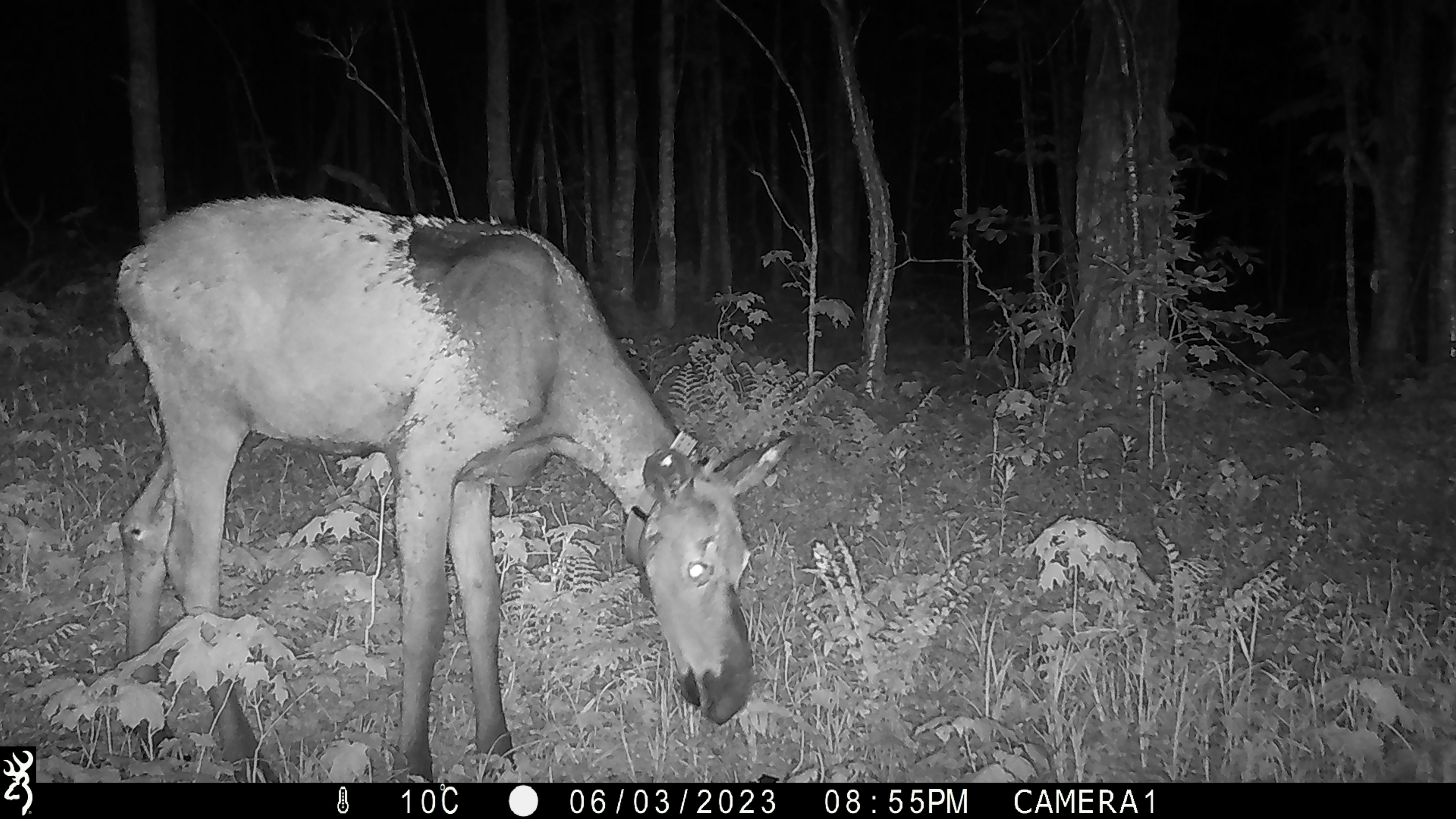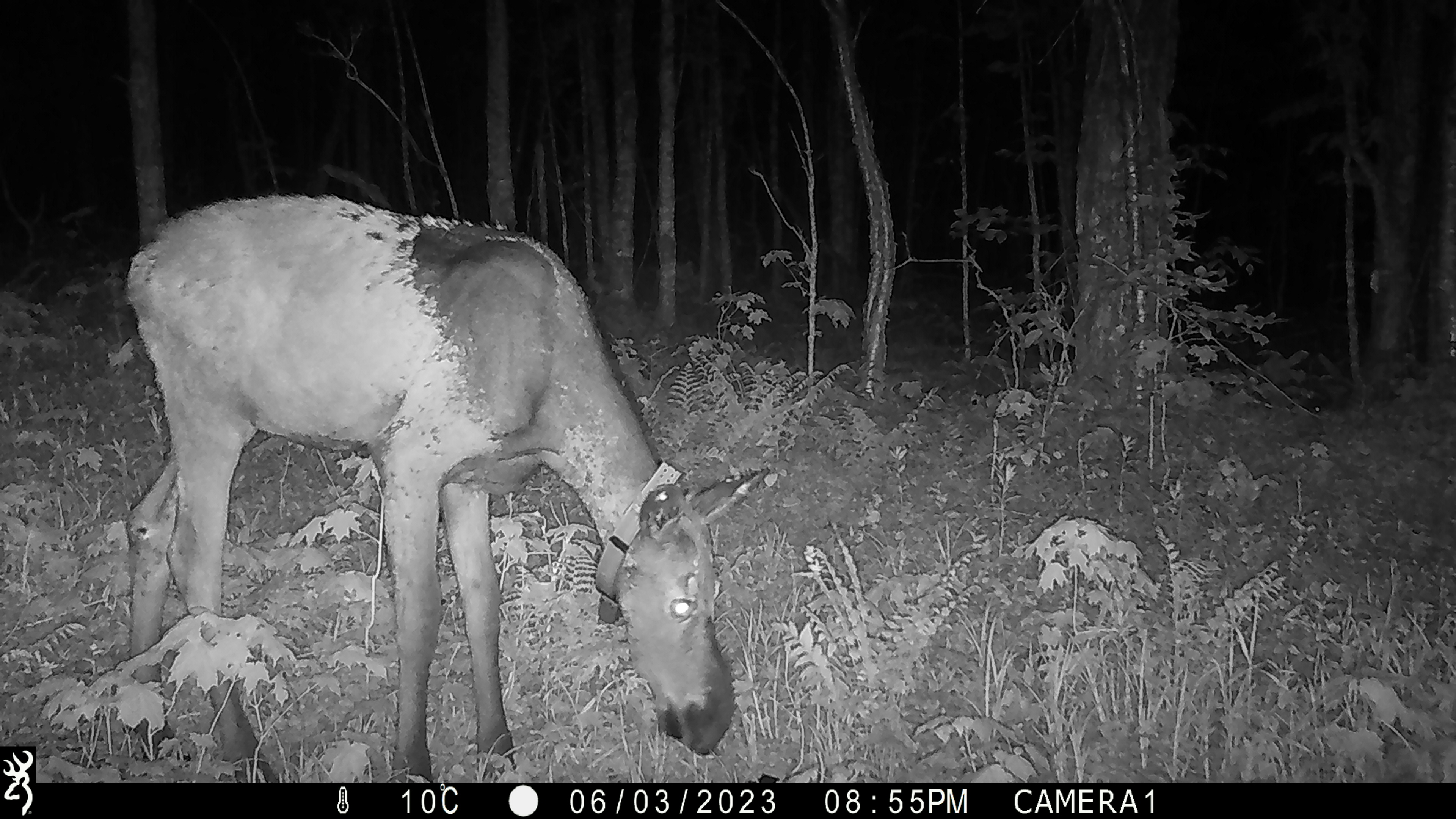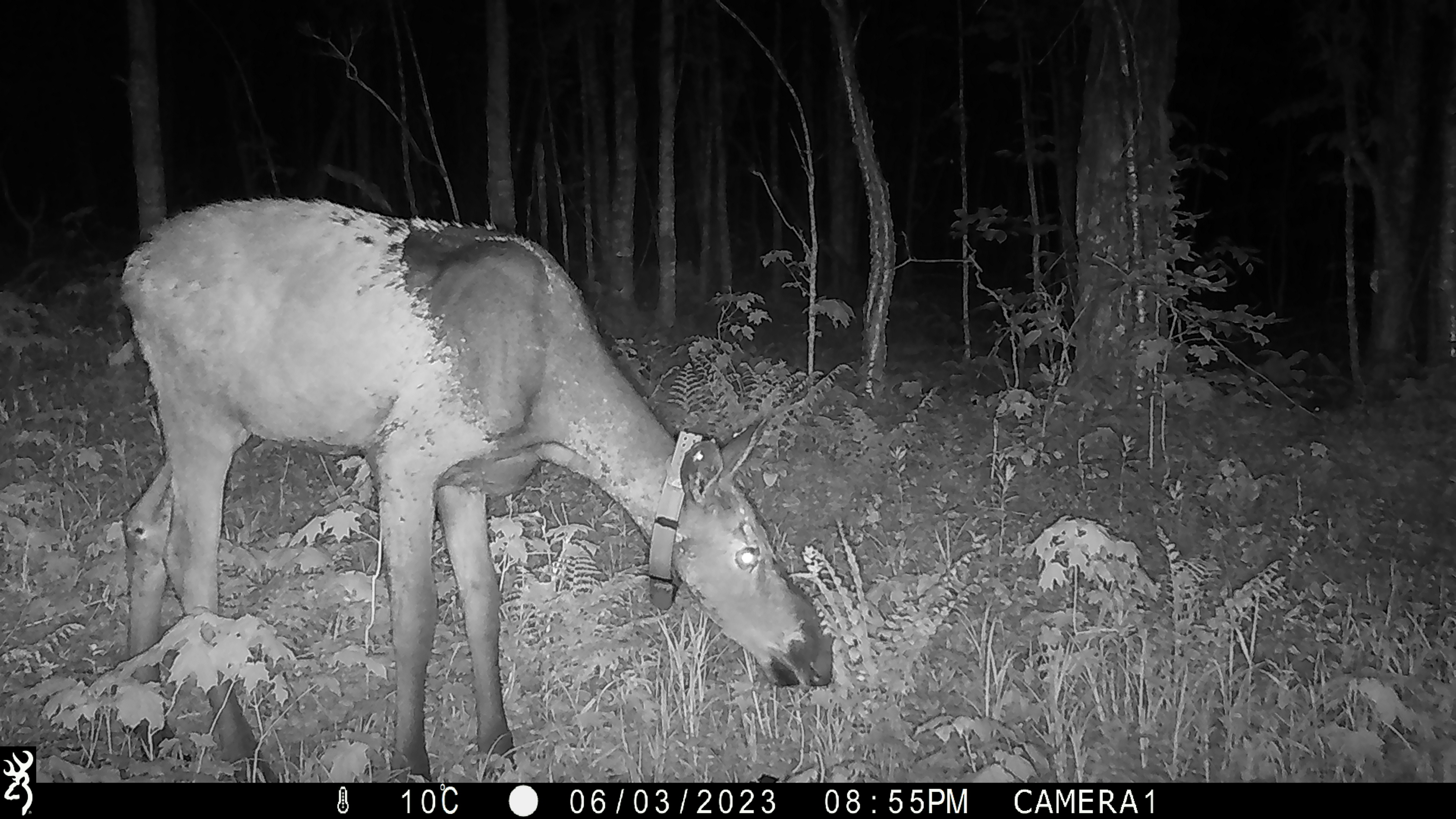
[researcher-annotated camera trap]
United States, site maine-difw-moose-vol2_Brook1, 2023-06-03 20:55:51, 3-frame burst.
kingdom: Animalia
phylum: Chordata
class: Mammalia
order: Artiodactyla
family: Cervidae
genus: Alces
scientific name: Alces alces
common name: moose